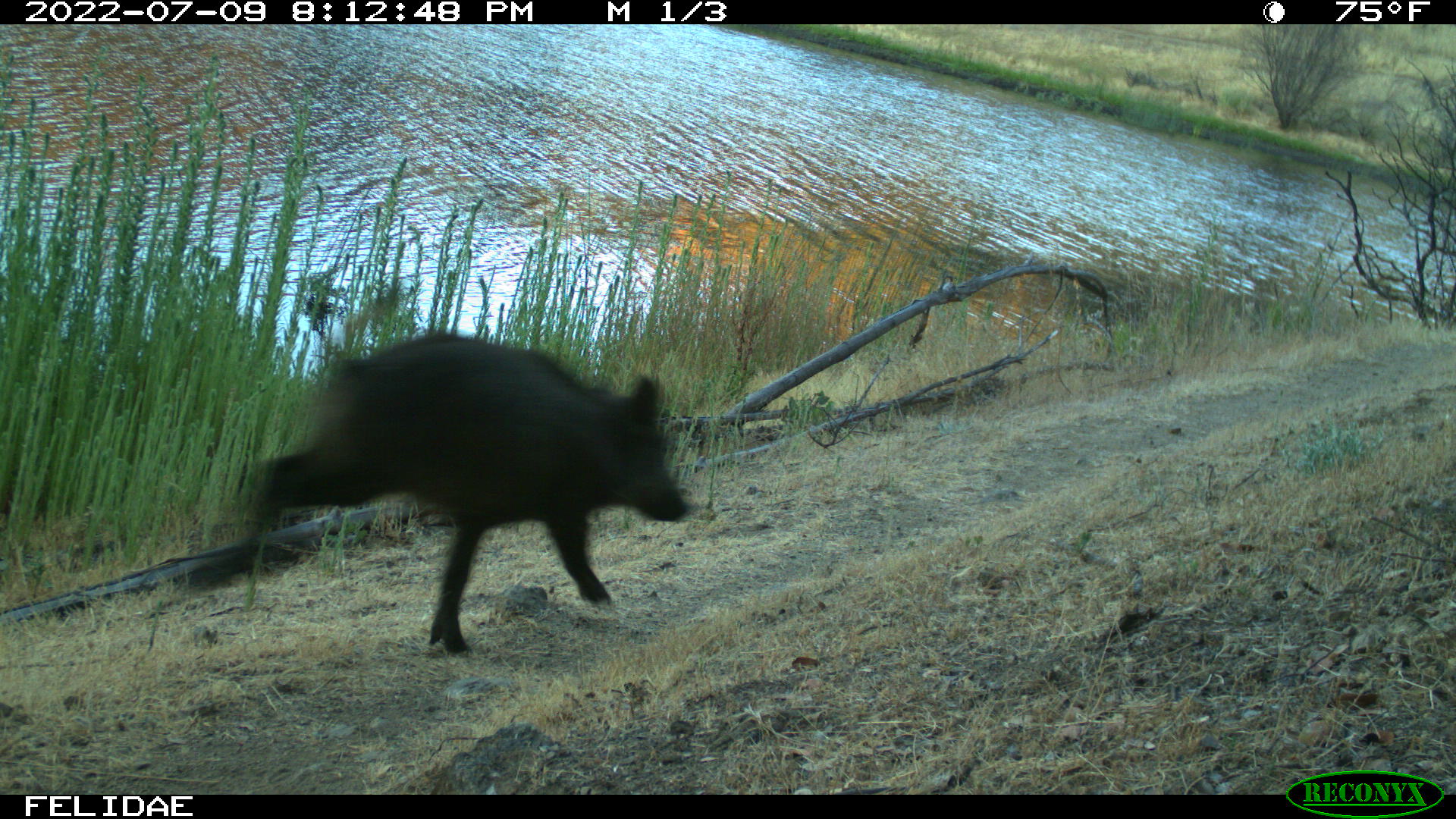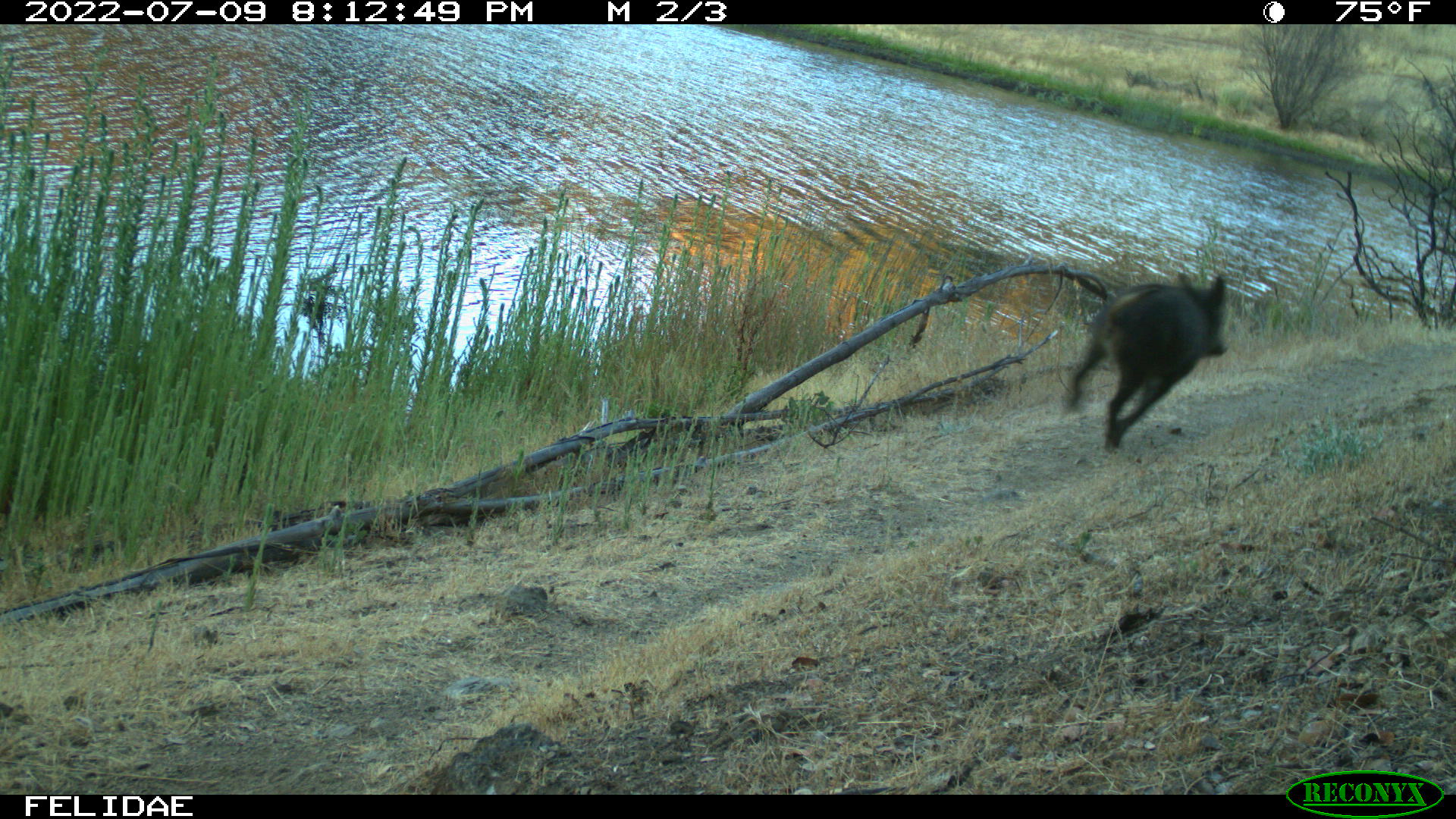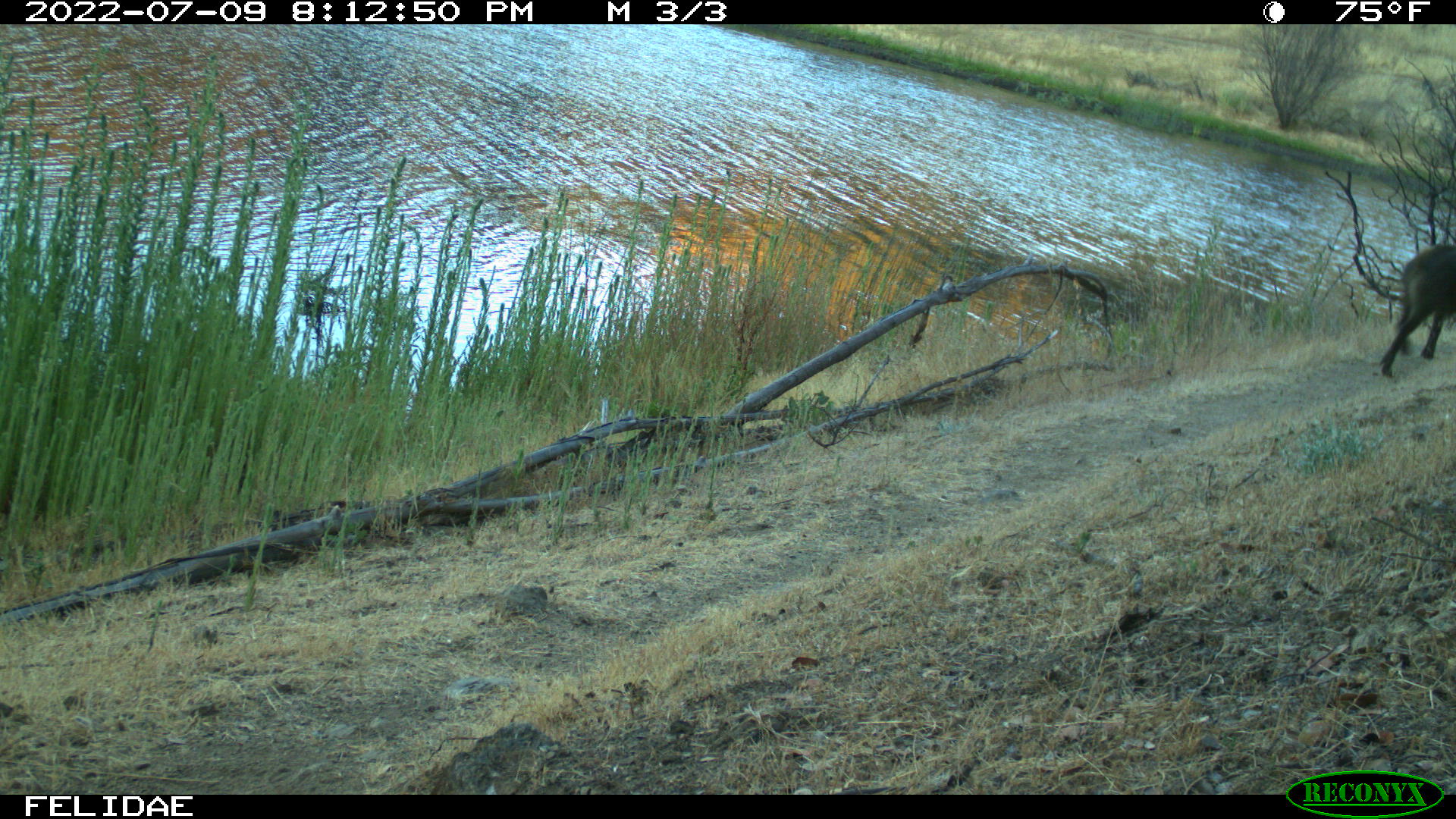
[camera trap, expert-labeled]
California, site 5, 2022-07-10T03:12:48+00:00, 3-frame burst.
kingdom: Animalia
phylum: Chordata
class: Mammalia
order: Artiodactyla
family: Suidae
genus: Sus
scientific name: Sus scrofa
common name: wild boar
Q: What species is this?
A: Wild boar (Sus scrofa).